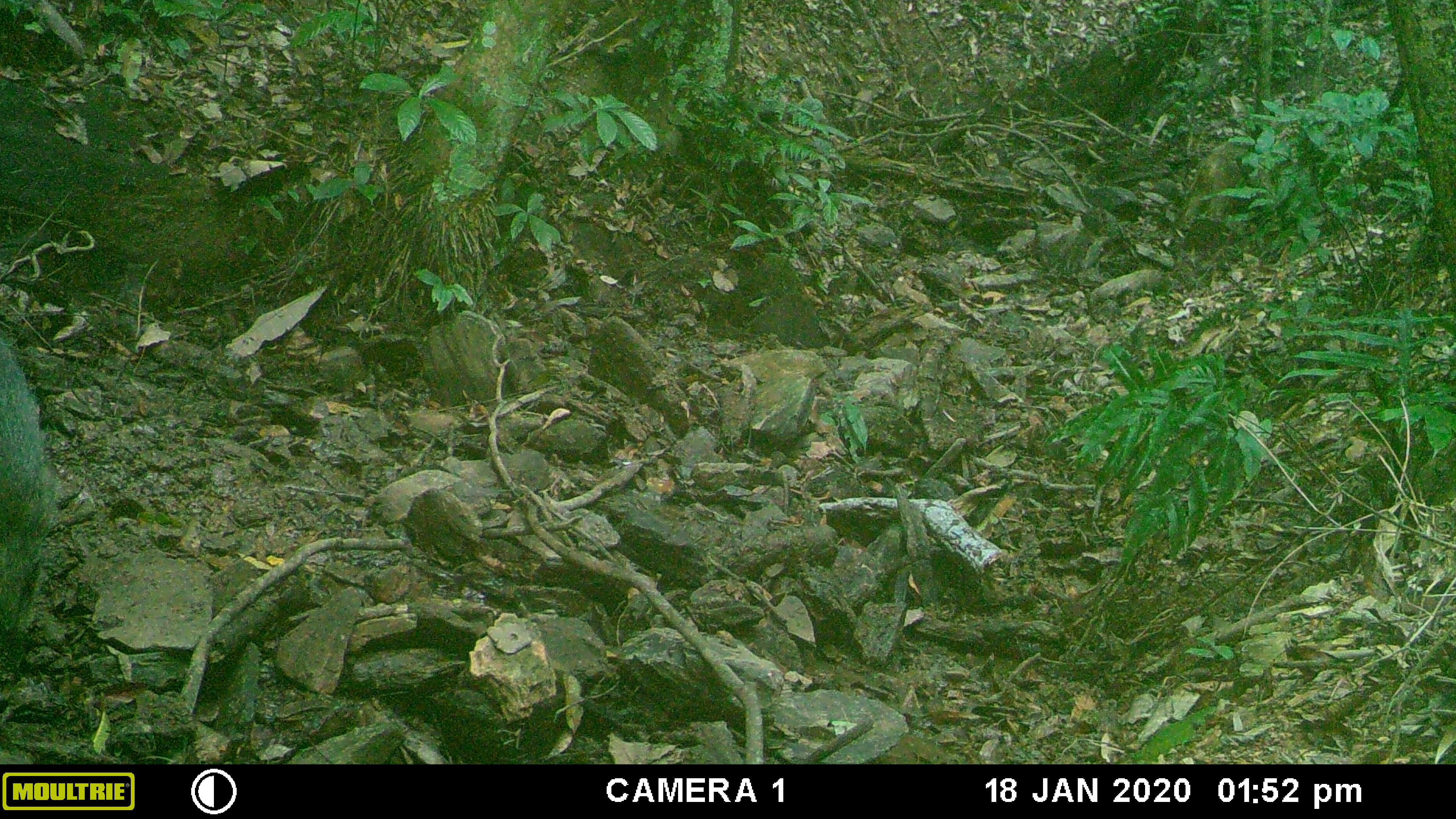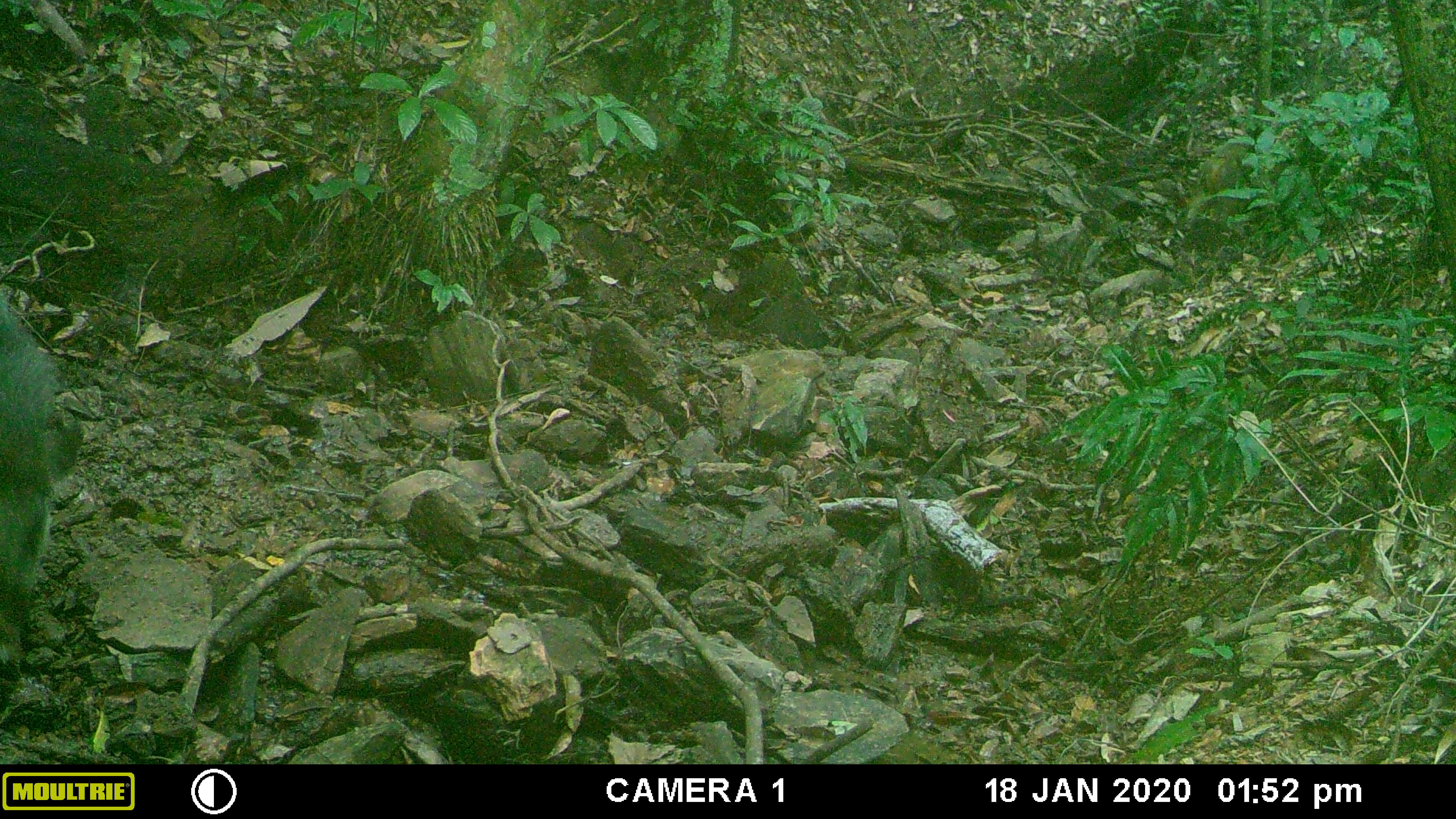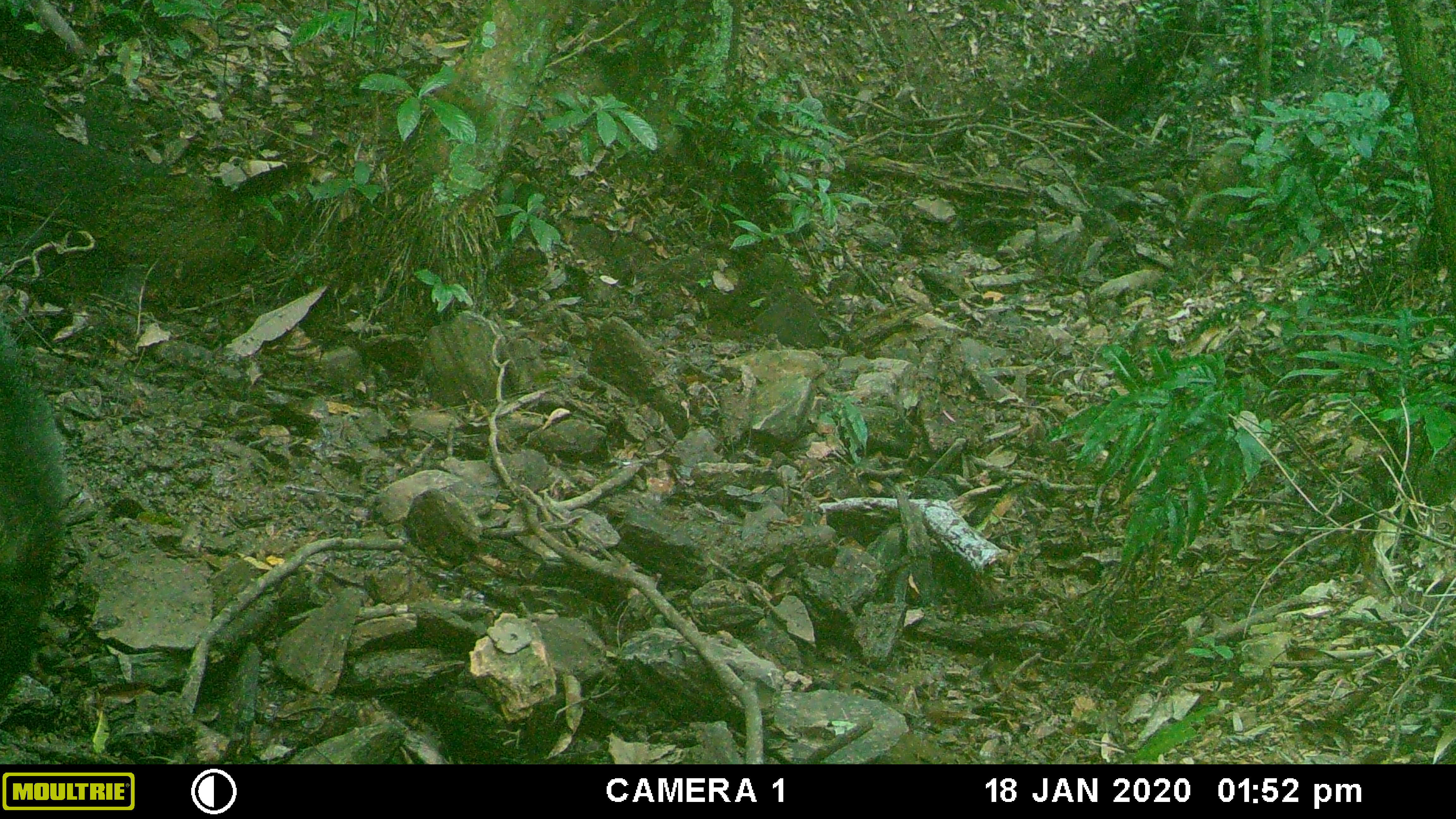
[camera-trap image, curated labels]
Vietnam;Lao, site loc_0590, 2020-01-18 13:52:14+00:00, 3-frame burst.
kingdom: Animalia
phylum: Chordata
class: Mammalia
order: Artiodactyla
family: Suidae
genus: Sus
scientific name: Sus scrofa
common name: eurasian wild pig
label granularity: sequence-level